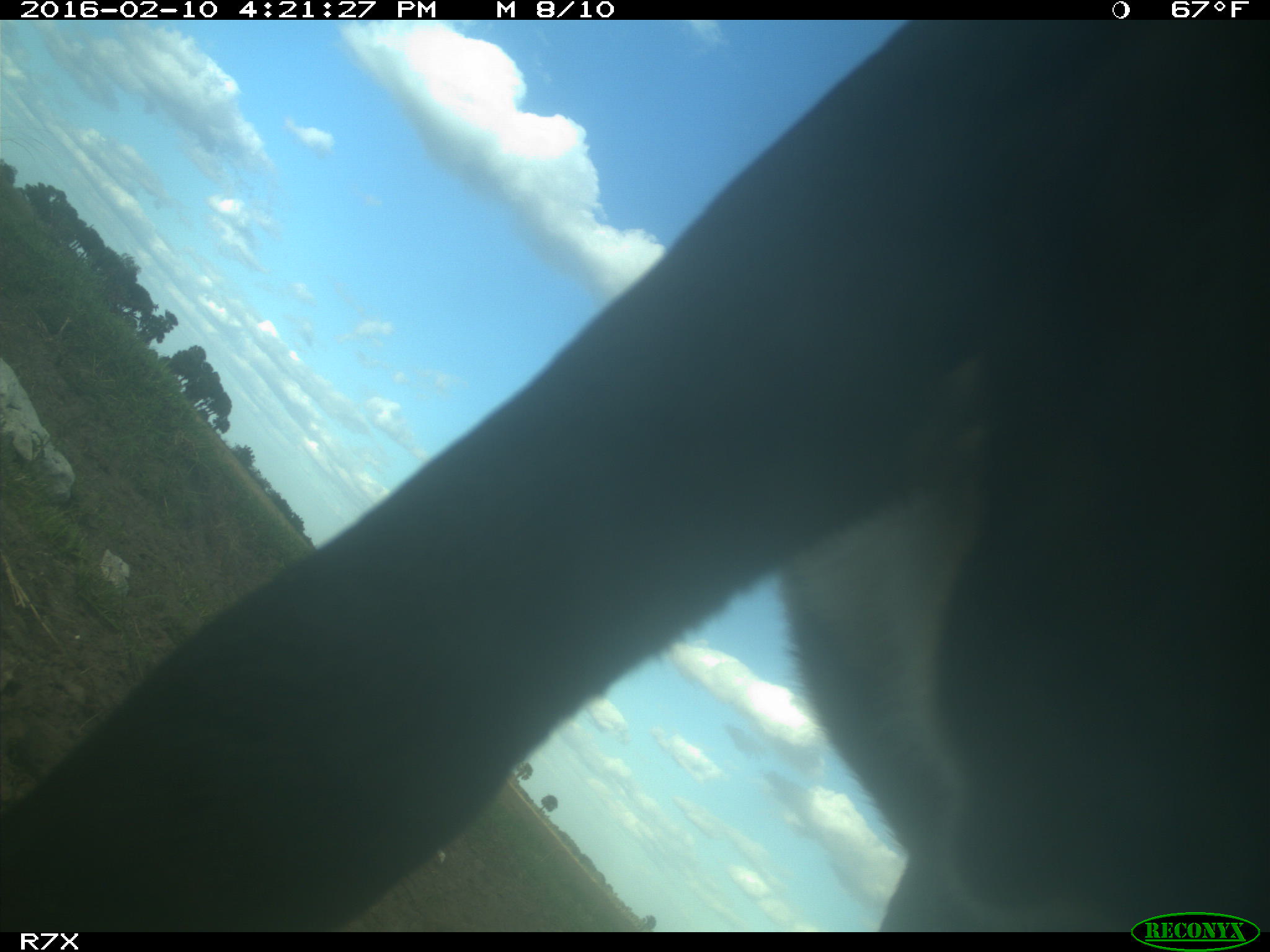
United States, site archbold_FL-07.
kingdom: Animalia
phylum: Chordata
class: Mammalia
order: Artiodactyla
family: Bovidae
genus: Bos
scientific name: Bos taurus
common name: domestic cow